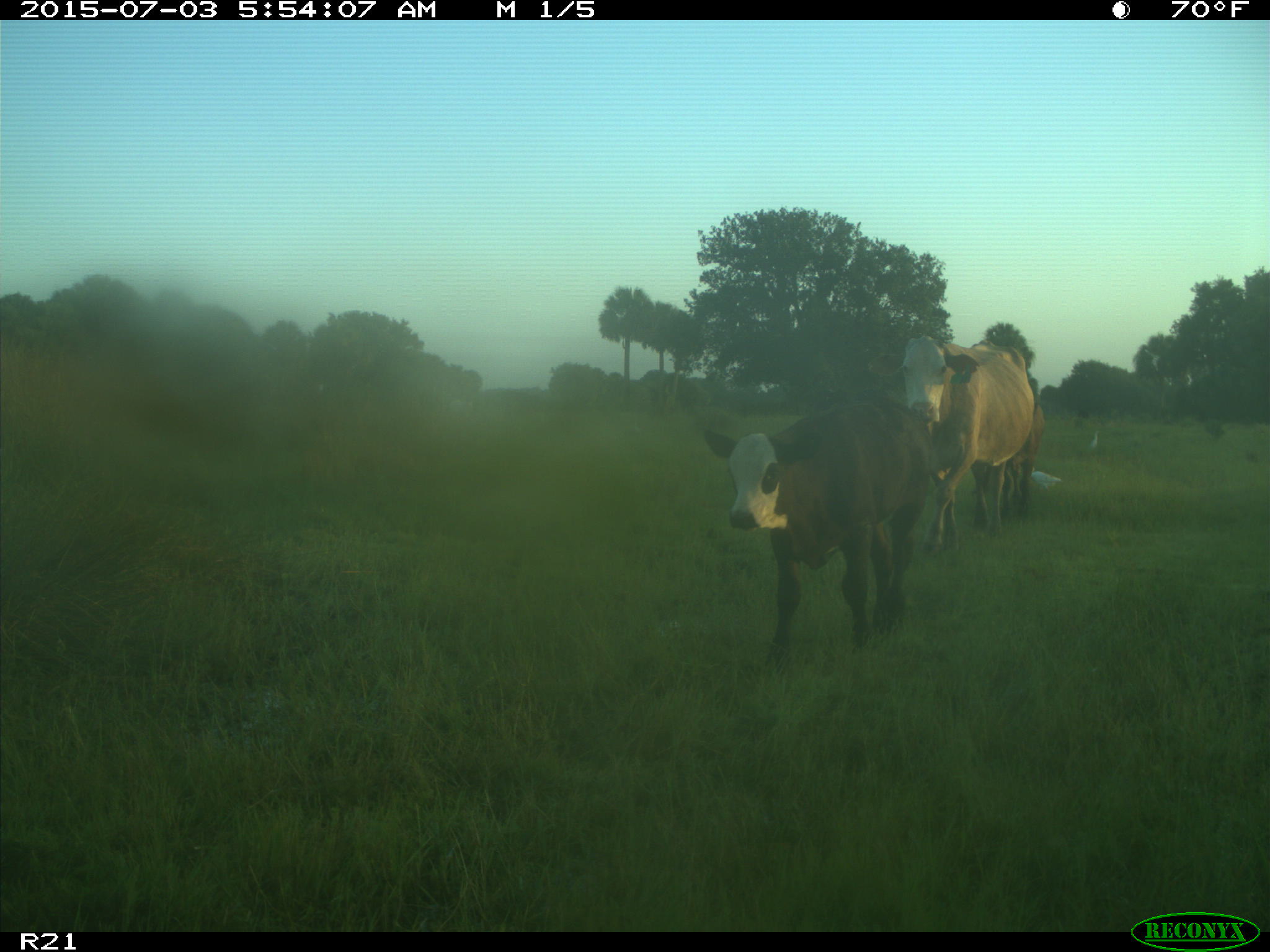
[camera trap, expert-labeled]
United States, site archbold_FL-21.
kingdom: Animalia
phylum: Chordata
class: Mammalia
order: Artiodactyla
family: Bovidae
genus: Bos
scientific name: Bos taurus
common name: domestic cow